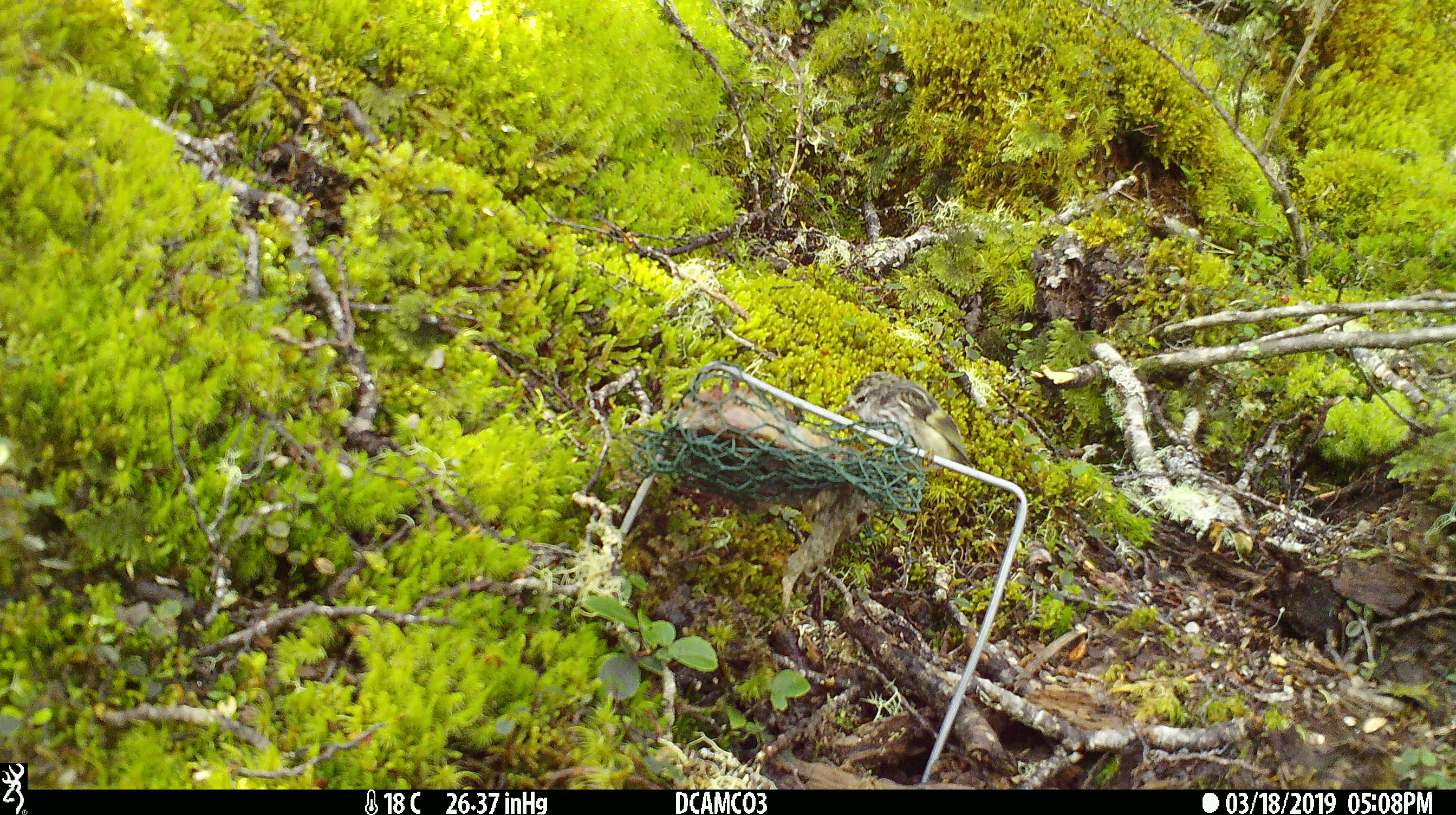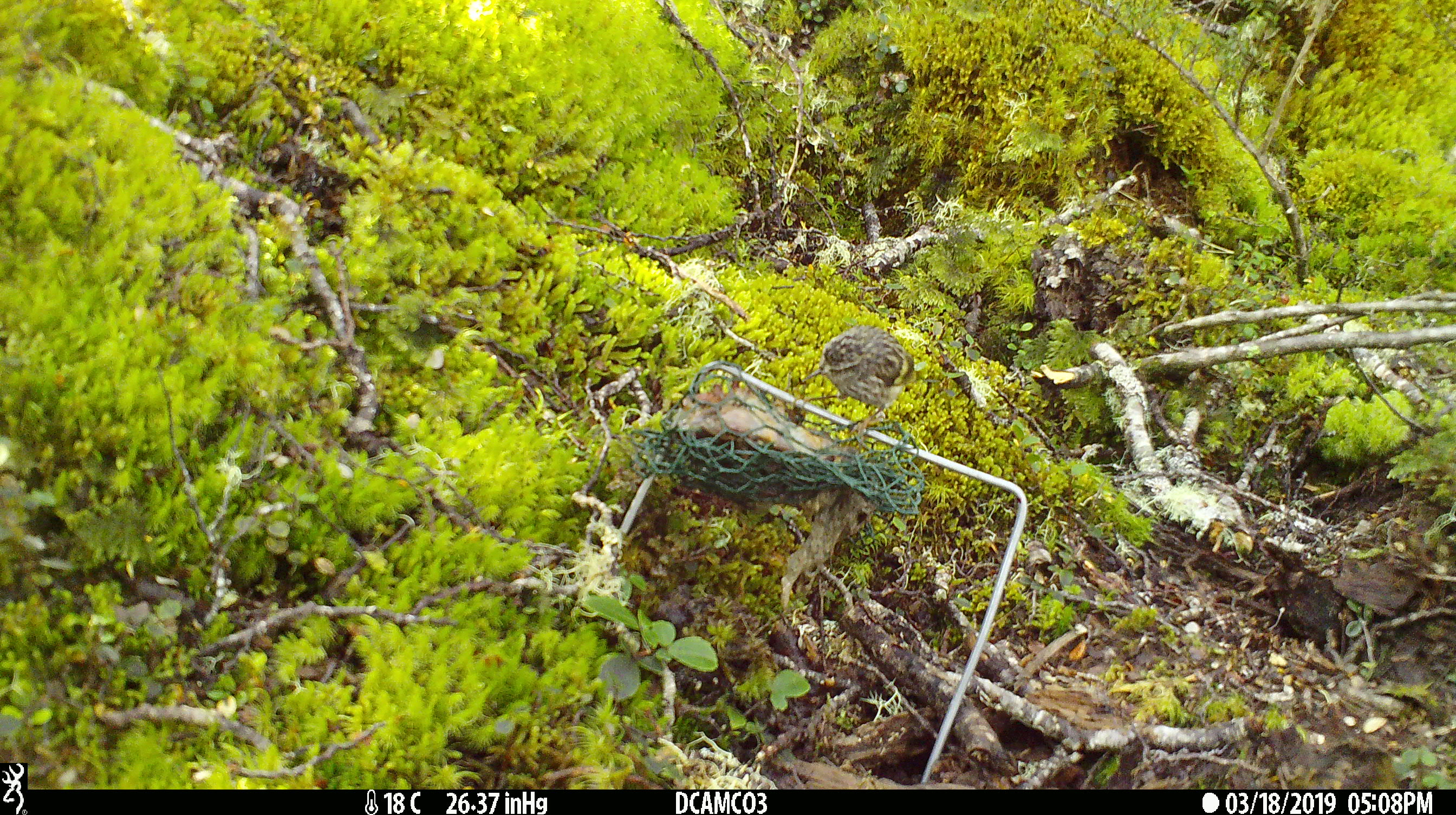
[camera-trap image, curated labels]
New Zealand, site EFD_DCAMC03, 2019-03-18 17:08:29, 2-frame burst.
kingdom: Animalia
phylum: Chordata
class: Aves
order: Passeriformes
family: Acanthisittidae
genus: Acanthisitta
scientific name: Acanthisitta chloris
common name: rifleman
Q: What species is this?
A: Rifleman (Acanthisitta chloris).